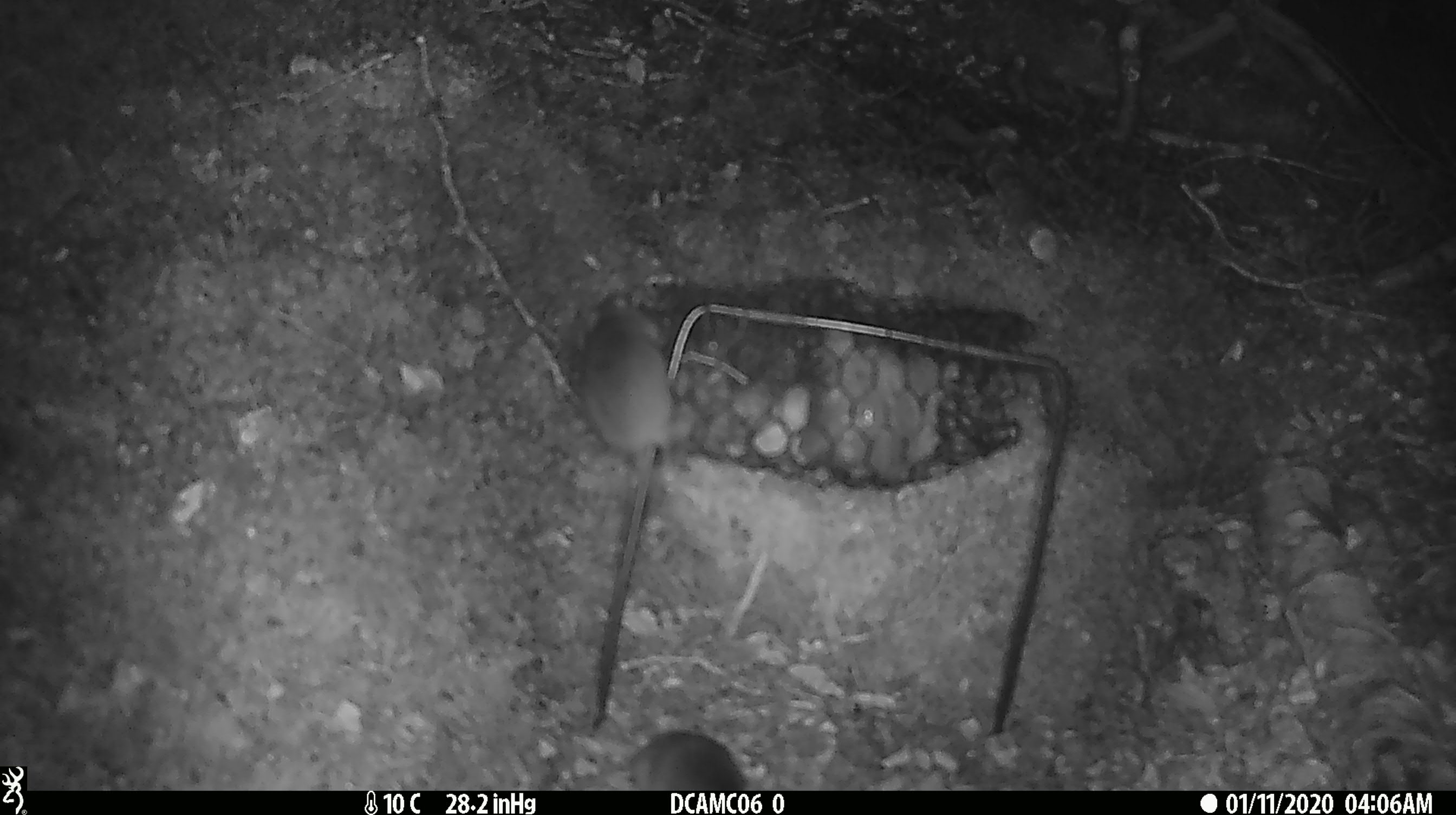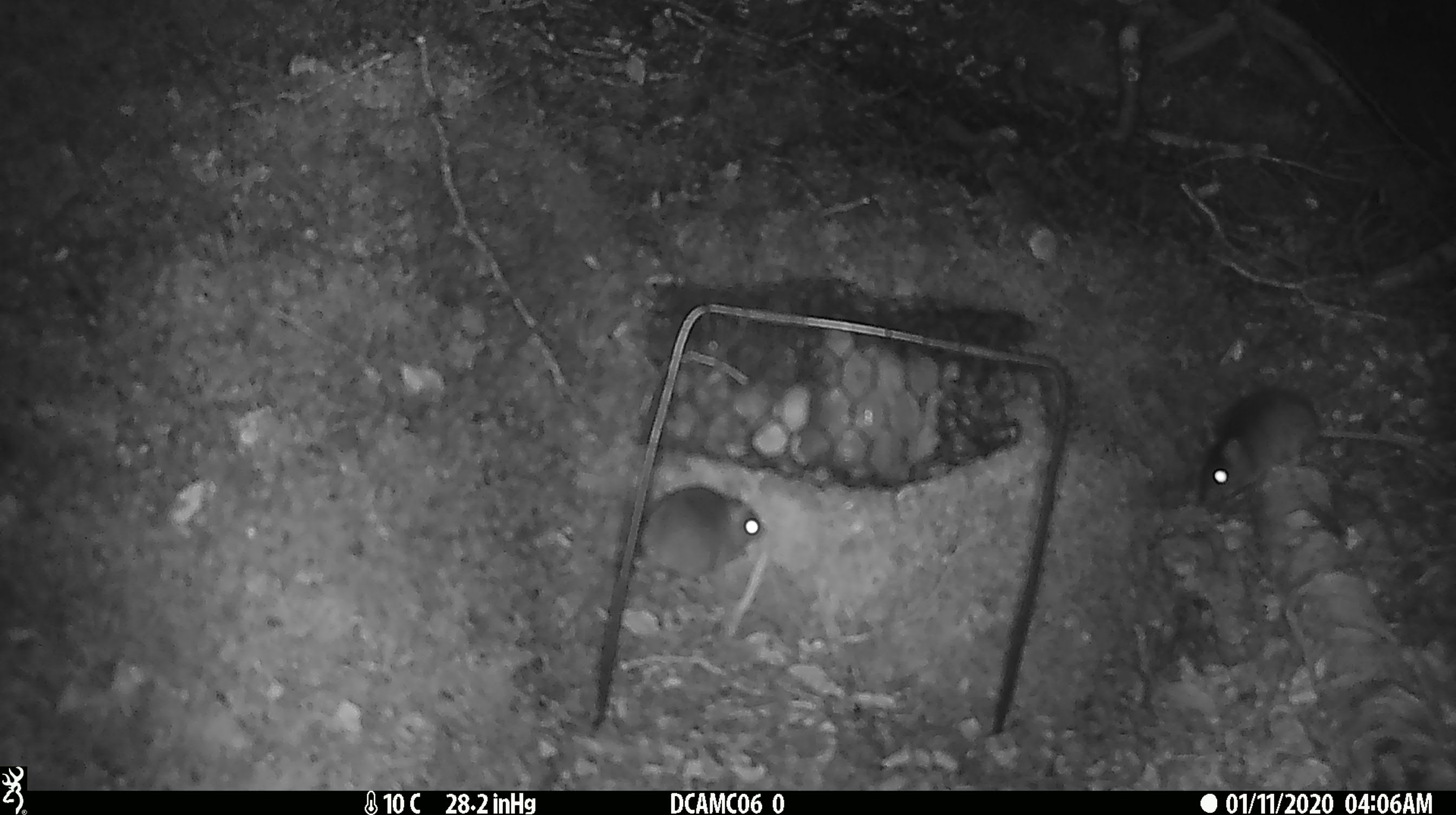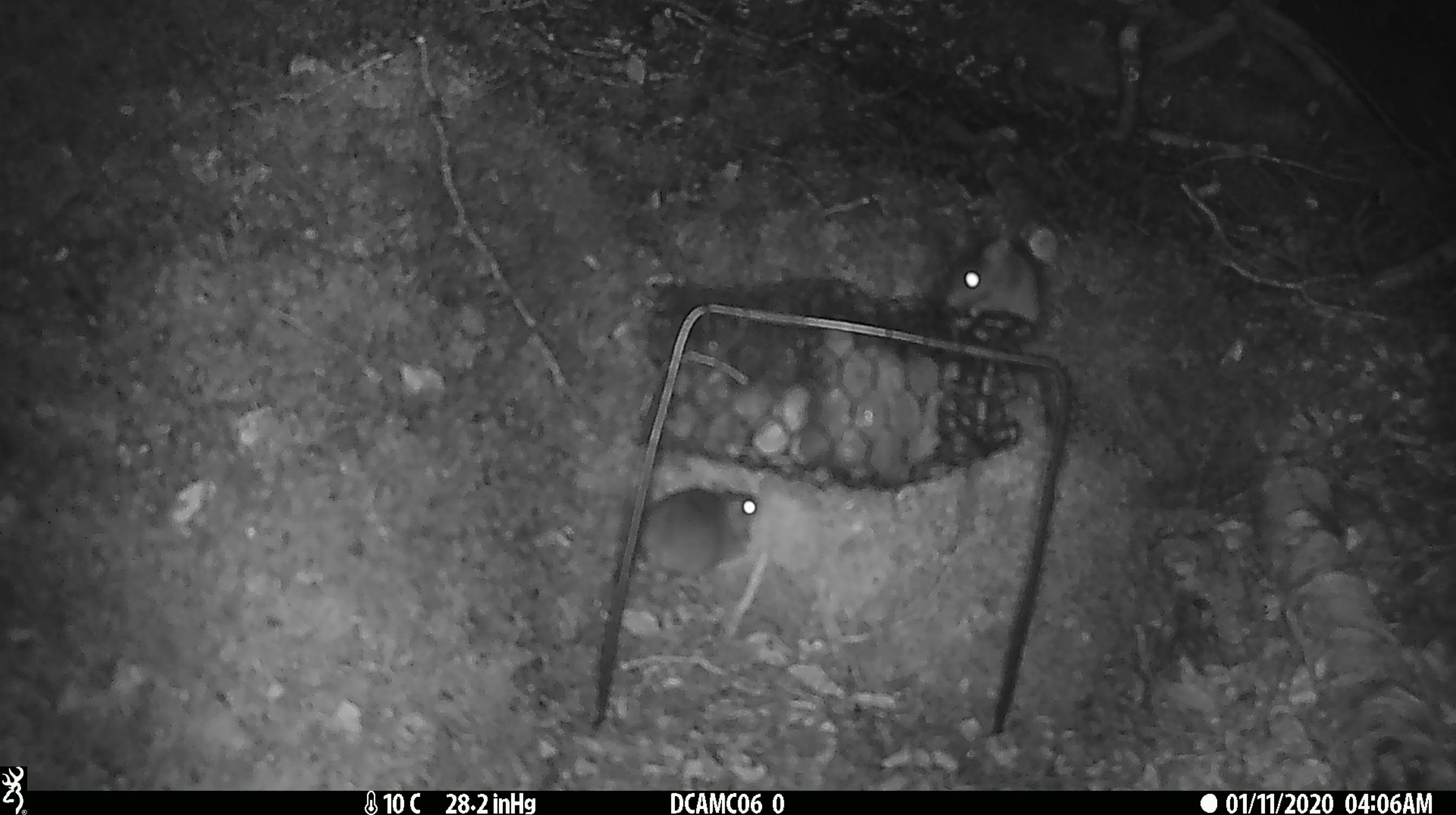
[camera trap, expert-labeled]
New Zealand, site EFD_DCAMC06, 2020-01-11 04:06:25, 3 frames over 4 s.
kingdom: Animalia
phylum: Chordata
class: Mammalia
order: Rodentia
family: Muridae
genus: Mus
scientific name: Mus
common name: mouse